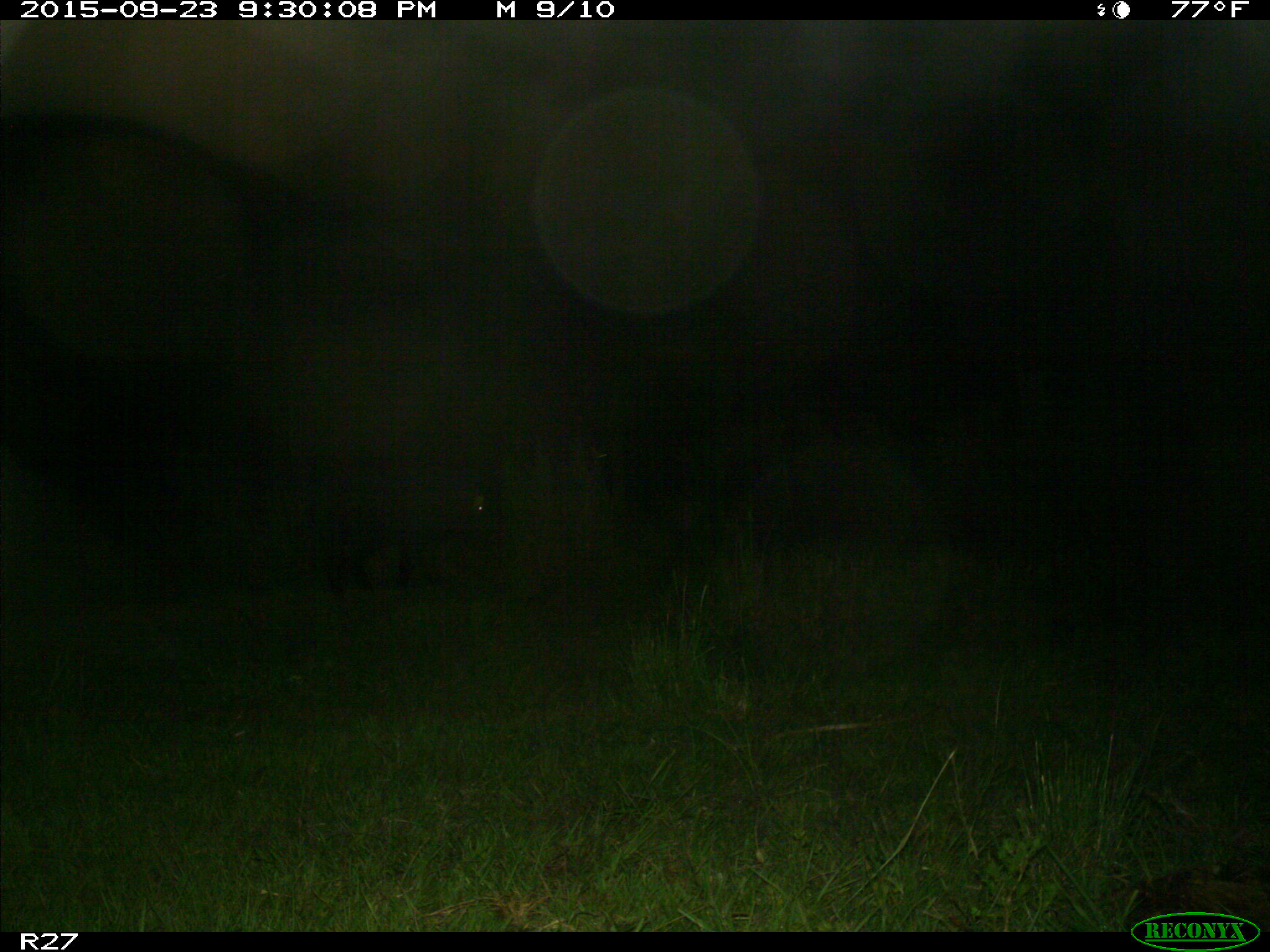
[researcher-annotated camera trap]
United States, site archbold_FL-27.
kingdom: Animalia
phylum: Chordata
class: Mammalia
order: Artiodactyla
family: Suidae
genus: Sus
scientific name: Sus scrofa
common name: wild boar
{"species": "Sus scrofa (wild boar)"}